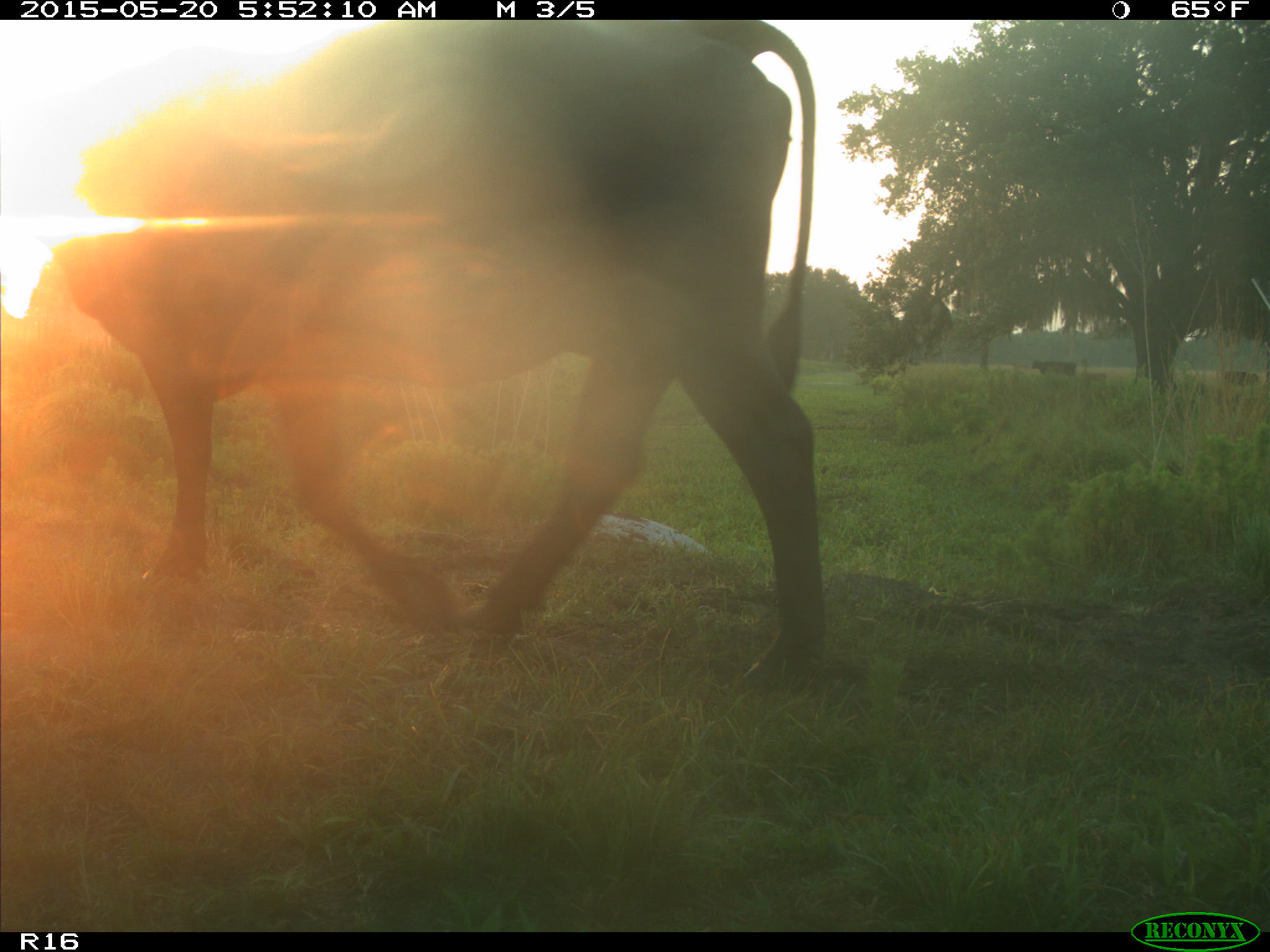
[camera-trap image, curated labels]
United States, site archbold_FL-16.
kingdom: Animalia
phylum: Chordata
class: Mammalia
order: Artiodactyla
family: Bovidae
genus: Bos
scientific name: Bos taurus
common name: domestic cow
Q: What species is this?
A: Bos taurus (domestic cow).